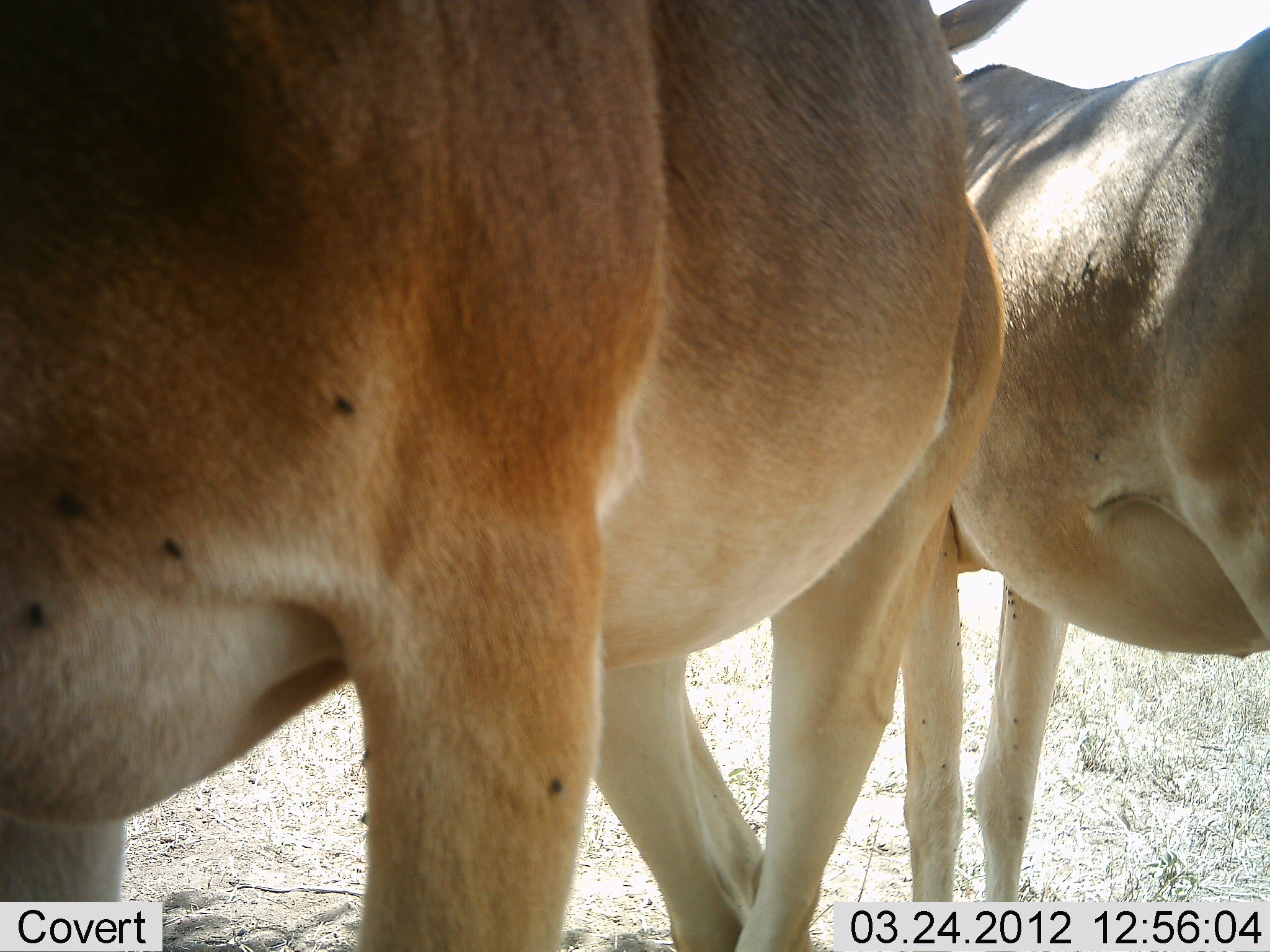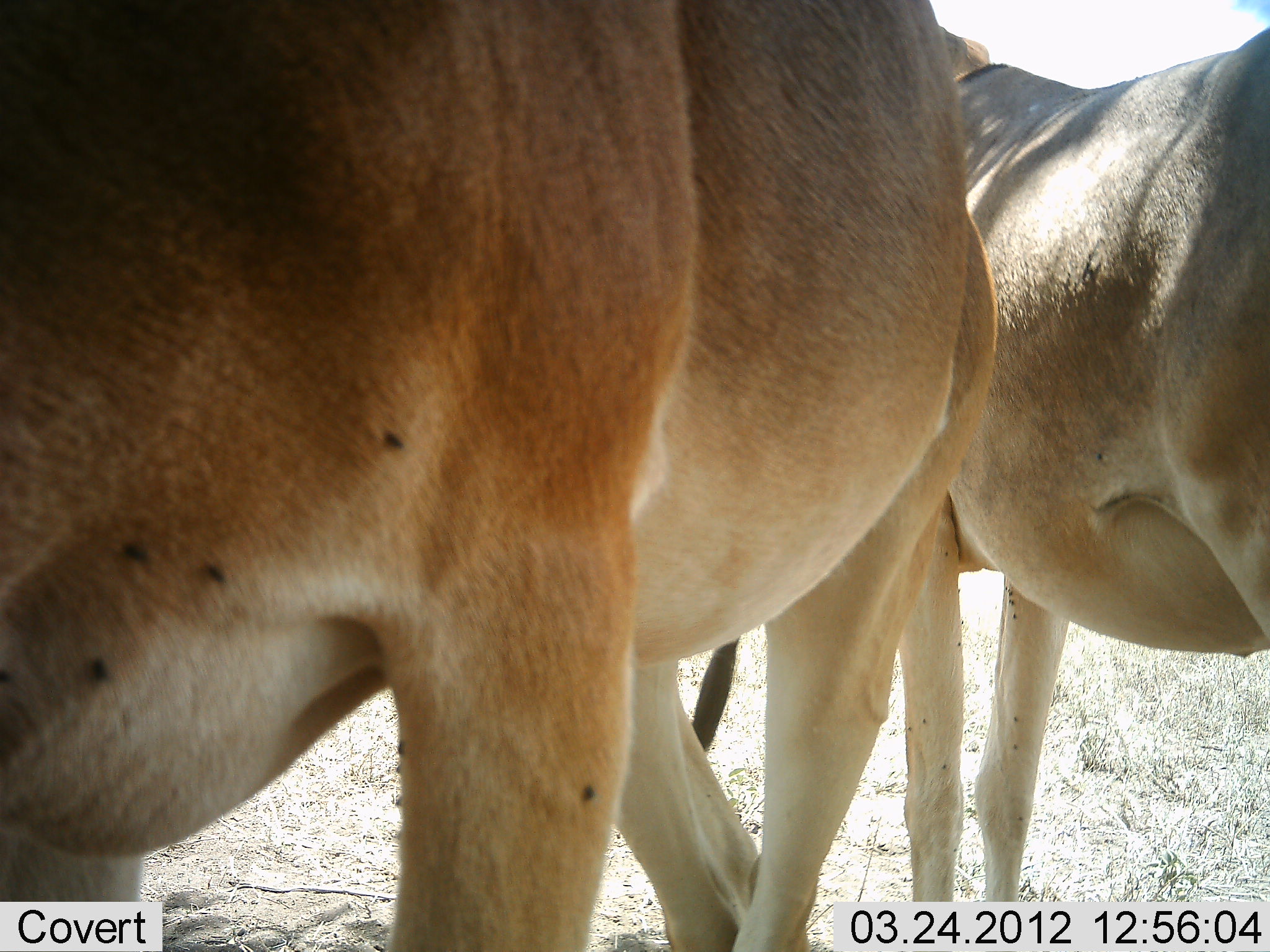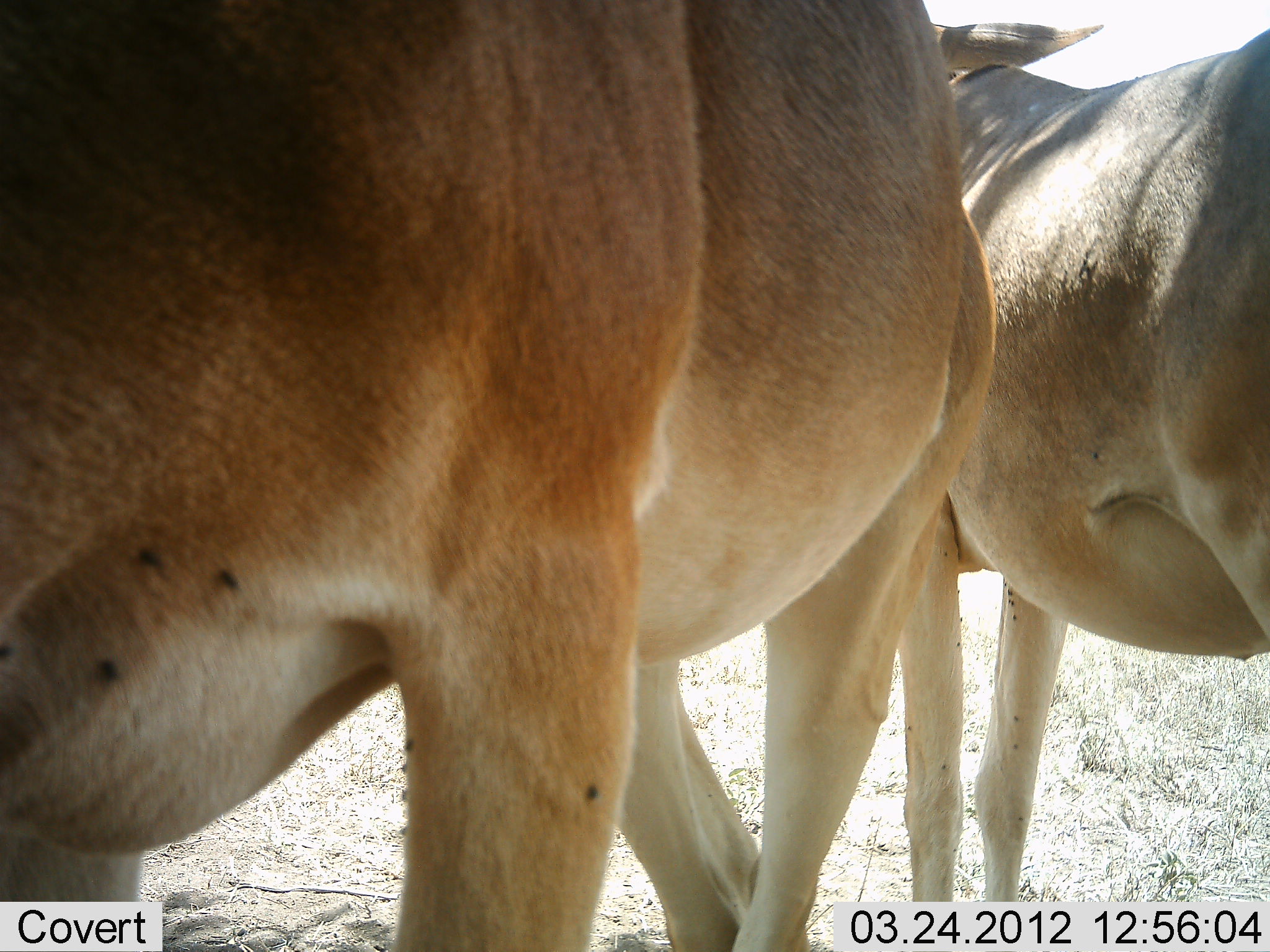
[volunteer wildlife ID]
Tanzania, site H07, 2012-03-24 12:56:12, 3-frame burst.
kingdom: Animalia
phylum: Chordata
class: Mammalia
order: Artiodactyla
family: Bovidae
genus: Alcelaphus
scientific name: Alcelaphus buselaphus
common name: hartebeest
Hartebeest (Alcelaphus buselaphus), count 2. Behavior (volunteer vote fractions): standing 100%, resting 0%, moving 0%, interacting 0%. Young present (vote fraction): 0%. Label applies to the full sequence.